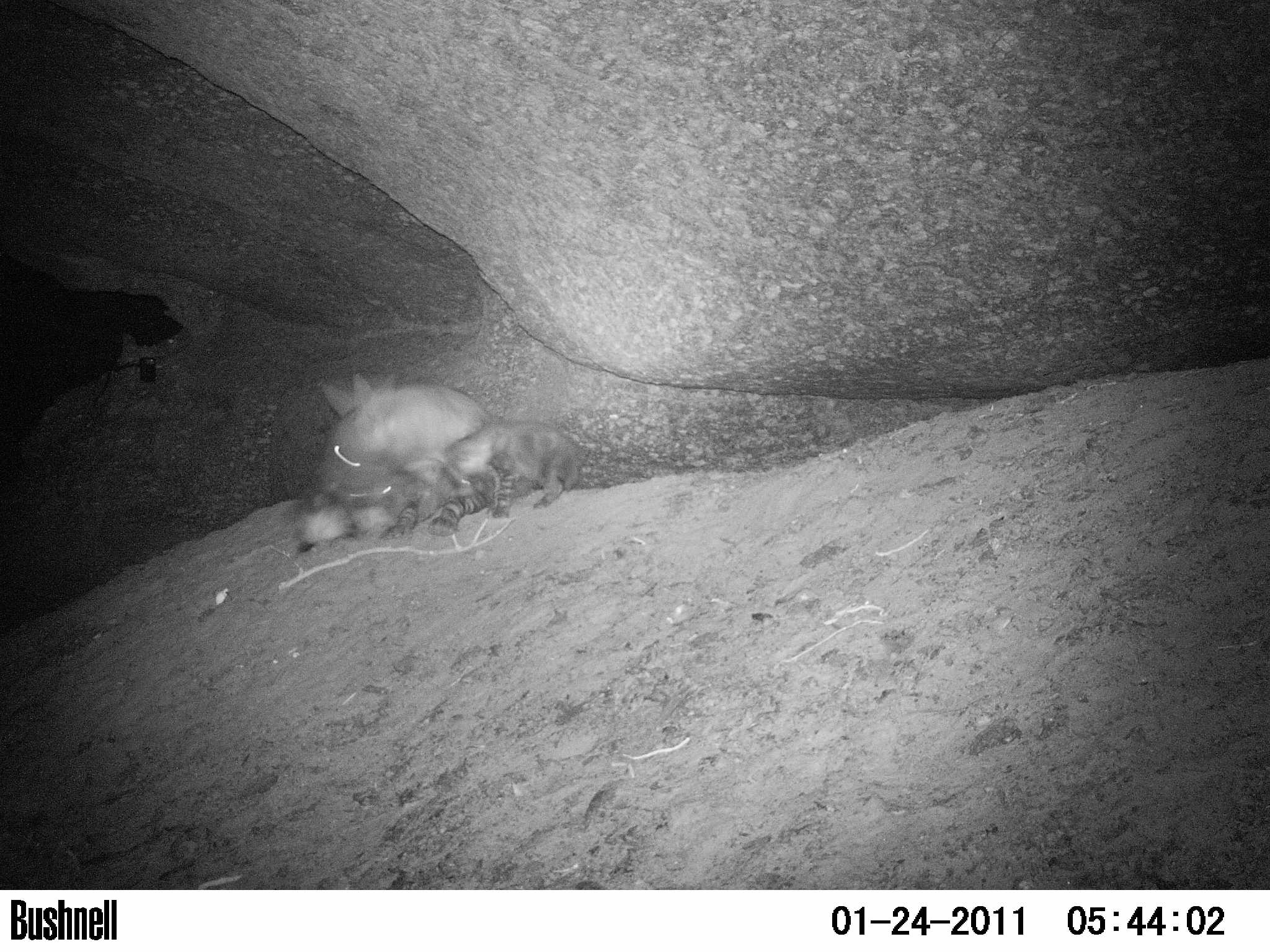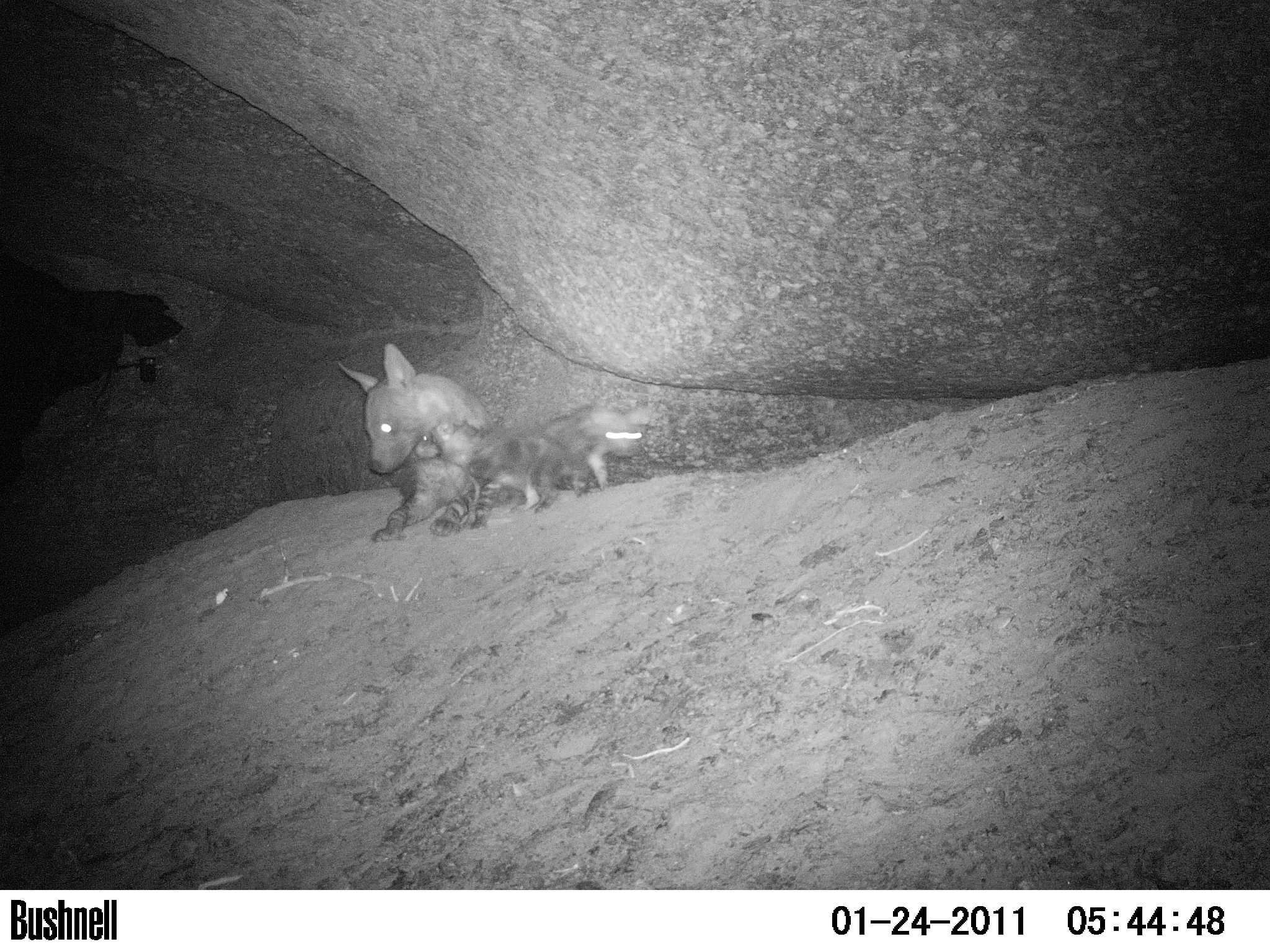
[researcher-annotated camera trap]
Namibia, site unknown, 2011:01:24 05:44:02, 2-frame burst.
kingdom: Animalia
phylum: Chordata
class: Mammalia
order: Carnivora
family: Hyaenidae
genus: Parahyaena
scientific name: Parahyaena brunnea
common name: brown hyena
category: hyaena brunnea